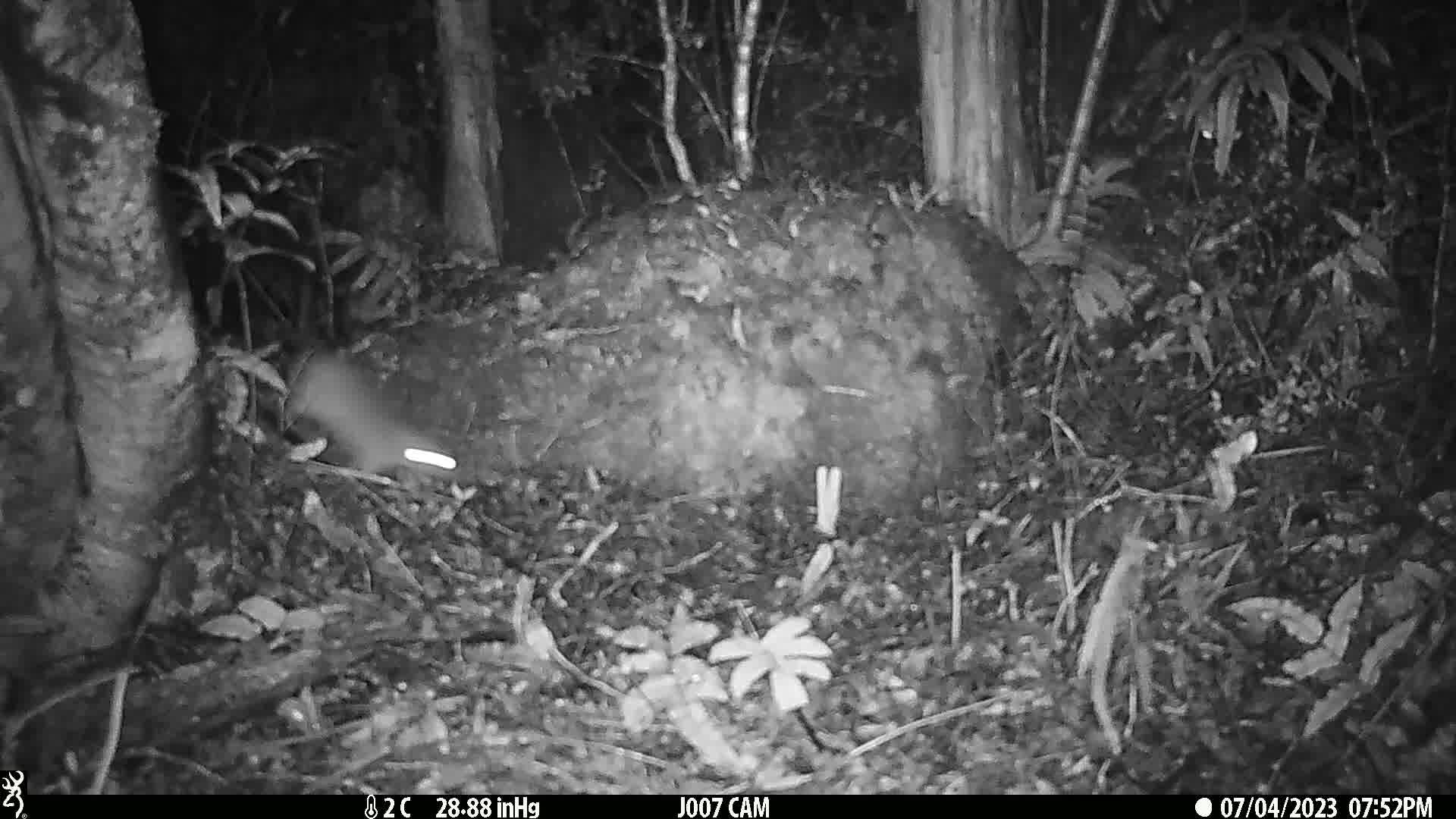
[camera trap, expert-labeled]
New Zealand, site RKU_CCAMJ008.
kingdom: Animalia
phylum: Chordata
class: Mammalia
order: Rodentia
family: Muridae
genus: Rattus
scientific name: Rattus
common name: rat